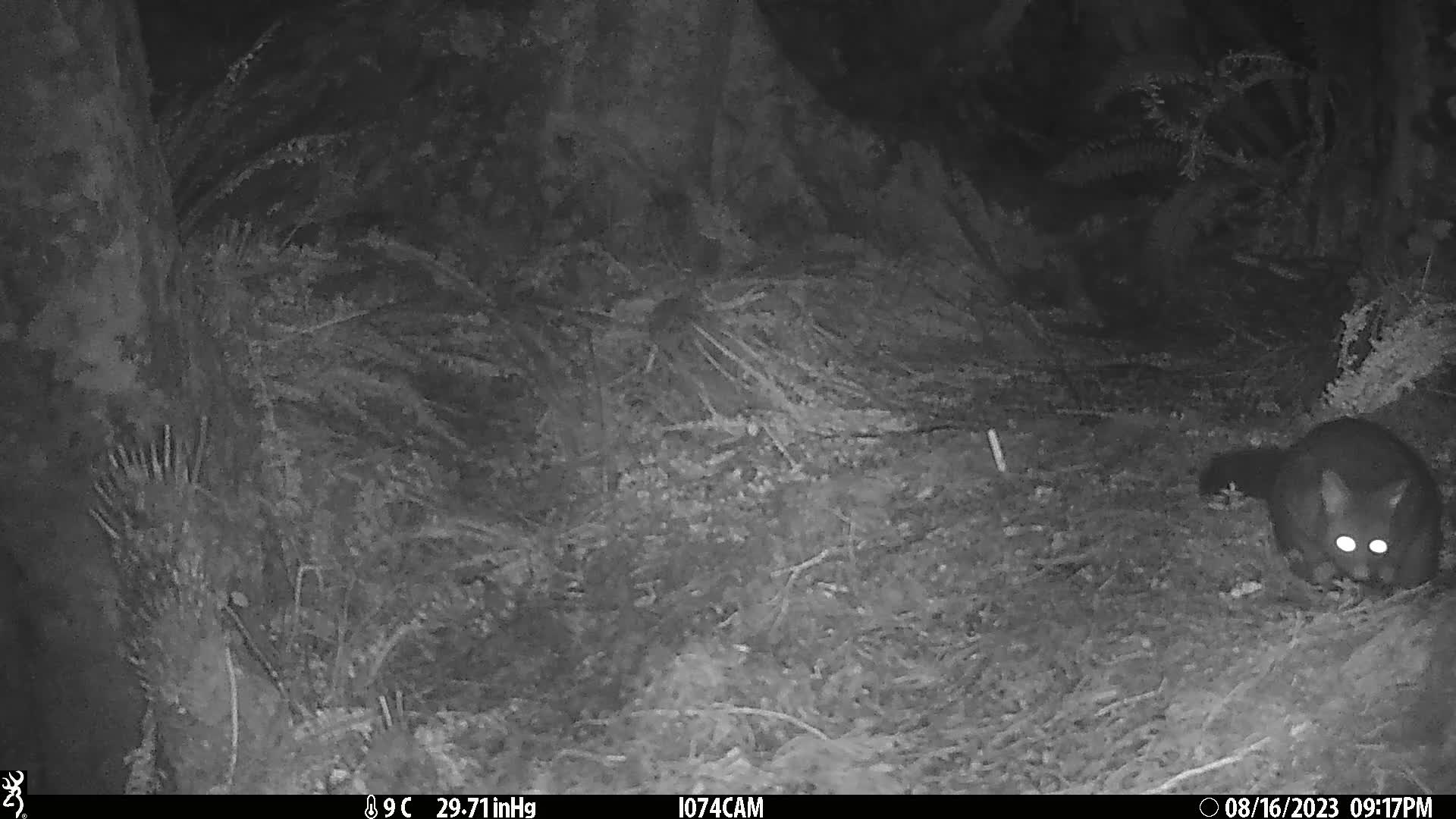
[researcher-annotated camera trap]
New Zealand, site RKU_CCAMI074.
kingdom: Animalia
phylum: Chordata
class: Mammalia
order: Diprotodontia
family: Phalangeridae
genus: Trichosurus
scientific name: Trichosurus vulpecula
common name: common brushtail possum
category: possum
Possum (common brushtail possum) (Trichosurus vulpecula).